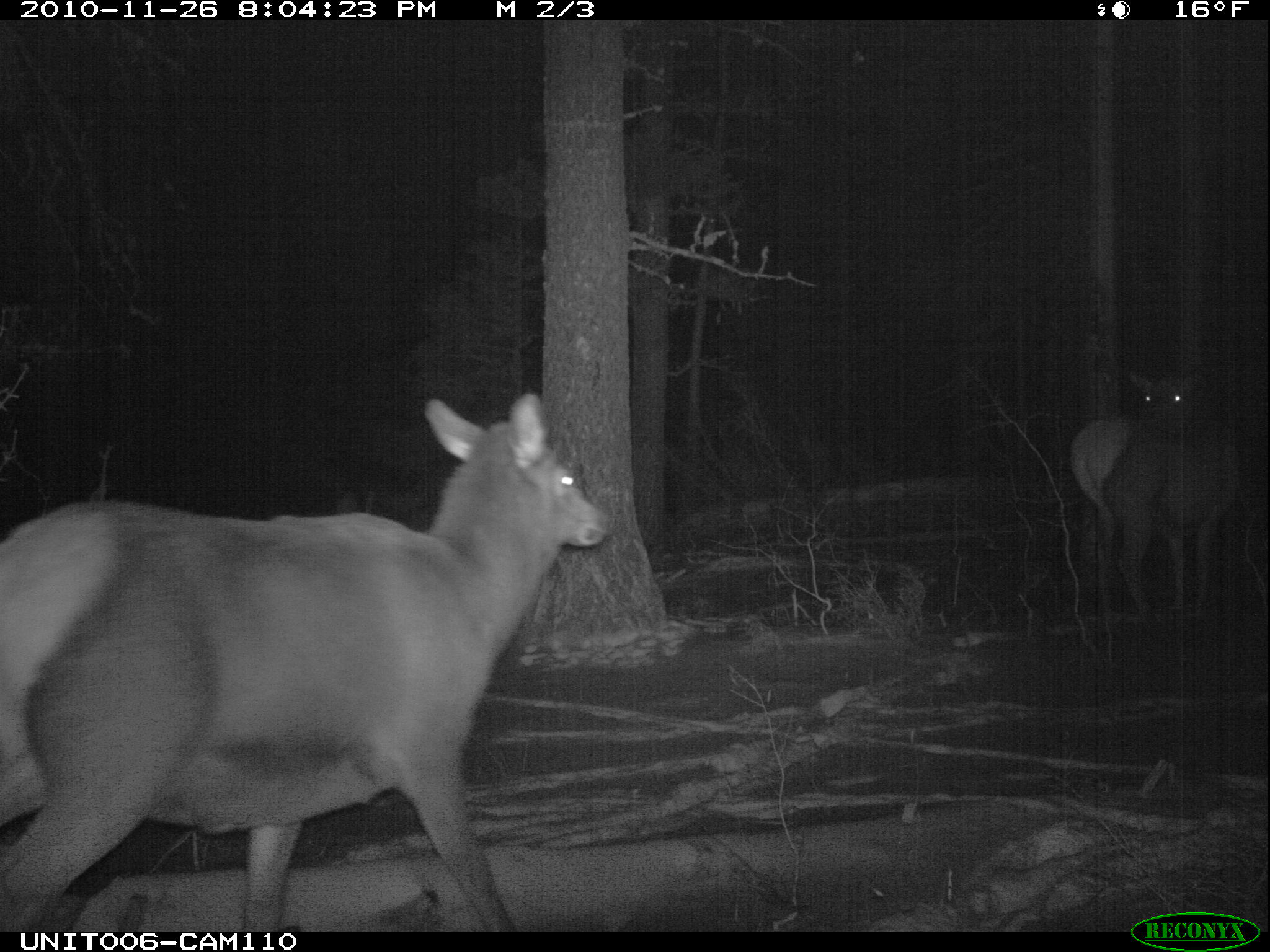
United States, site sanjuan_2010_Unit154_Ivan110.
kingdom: Animalia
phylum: Chordata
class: Mammalia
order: Artiodactyla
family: Cervidae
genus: Cervus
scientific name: Cervus elaphus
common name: red deer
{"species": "Cervus elaphus (red deer)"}